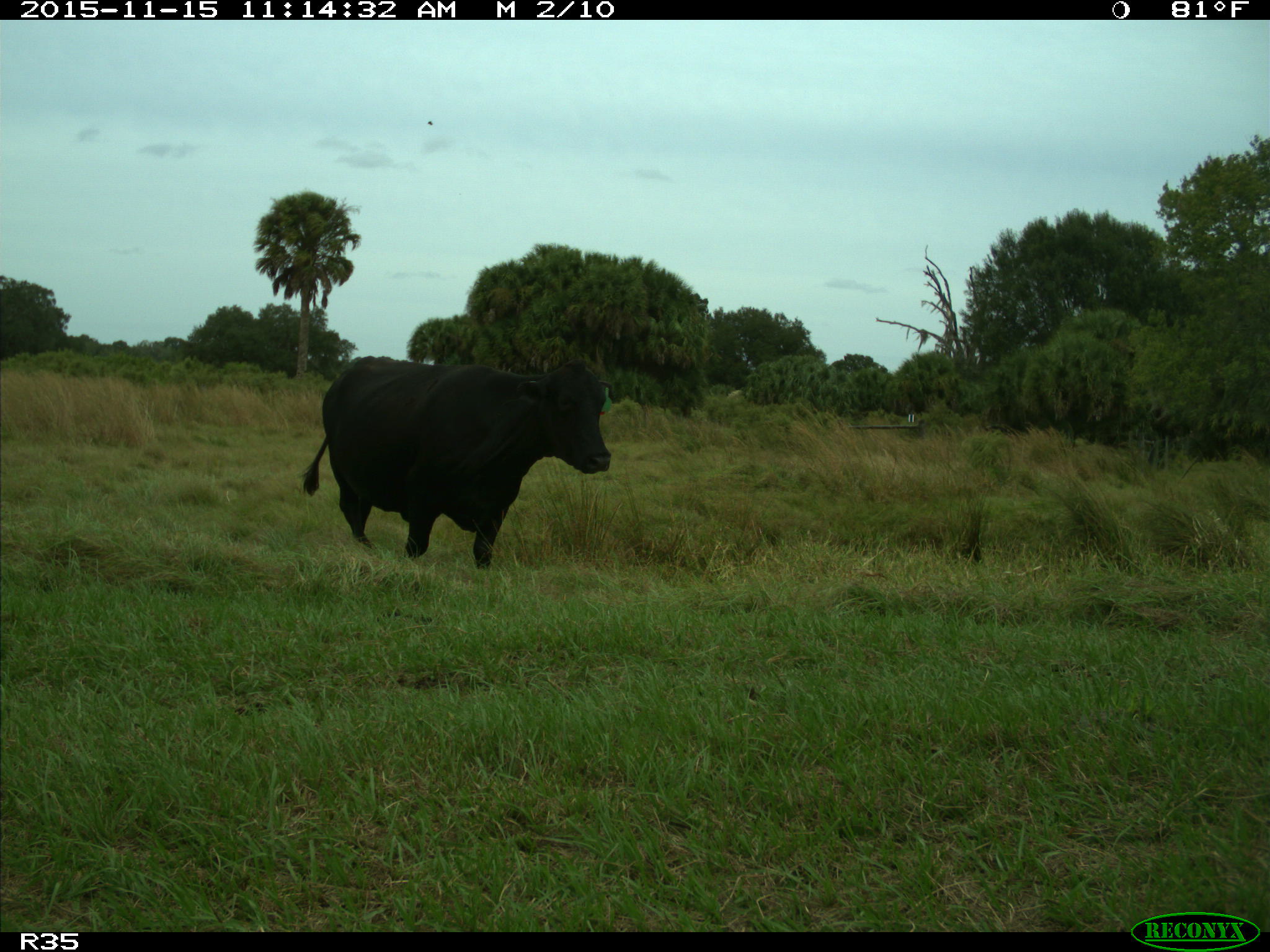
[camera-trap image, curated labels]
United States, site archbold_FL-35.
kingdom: Animalia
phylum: Chordata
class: Mammalia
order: Artiodactyla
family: Bovidae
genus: Bos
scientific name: Bos taurus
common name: domestic cow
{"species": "Bos taurus (domestic cow)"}